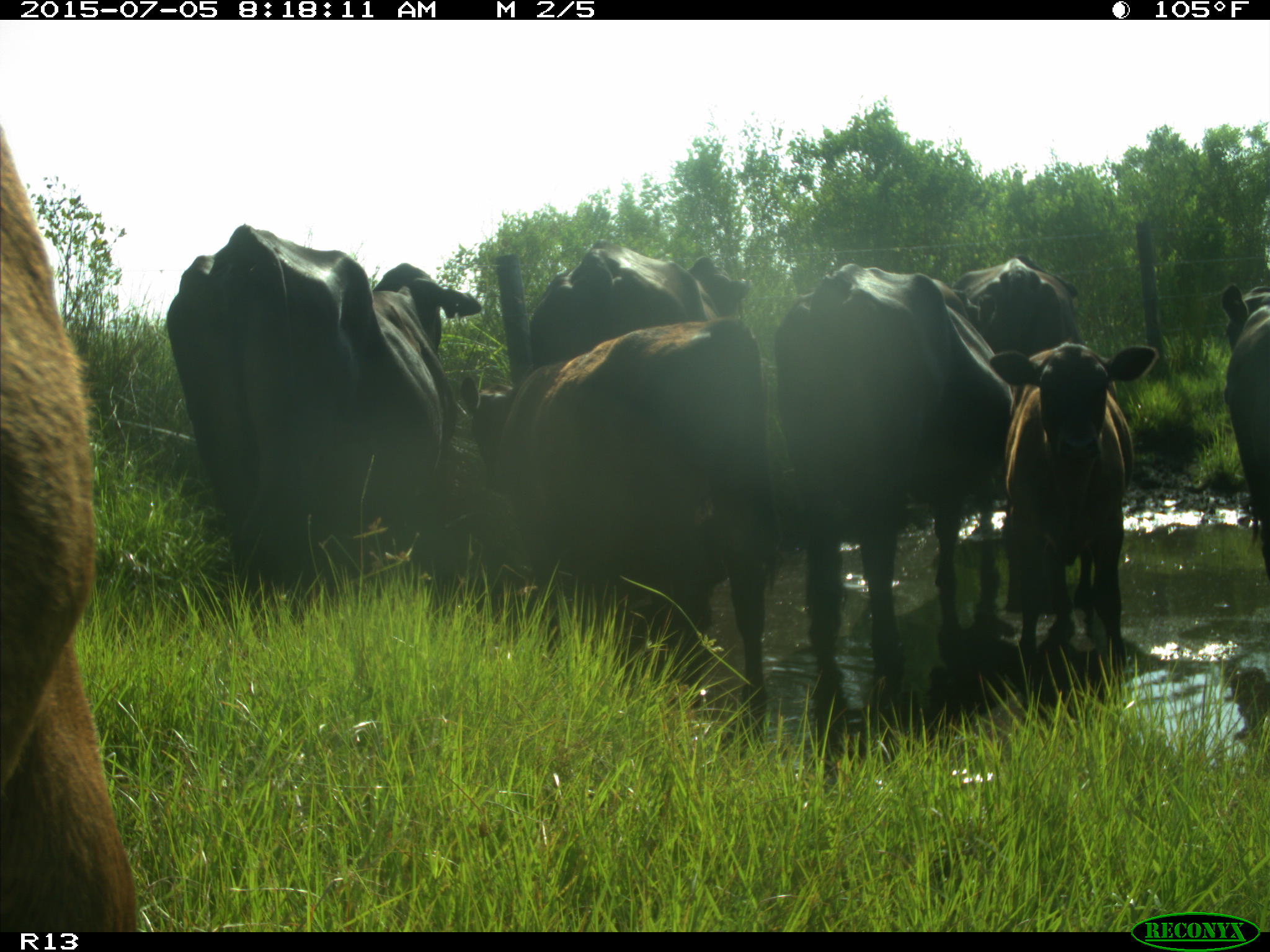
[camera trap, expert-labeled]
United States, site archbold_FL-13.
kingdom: Animalia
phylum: Chordata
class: Mammalia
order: Artiodactyla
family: Bovidae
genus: Bos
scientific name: Bos taurus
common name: domestic cow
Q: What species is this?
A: Bos taurus (domestic cow).